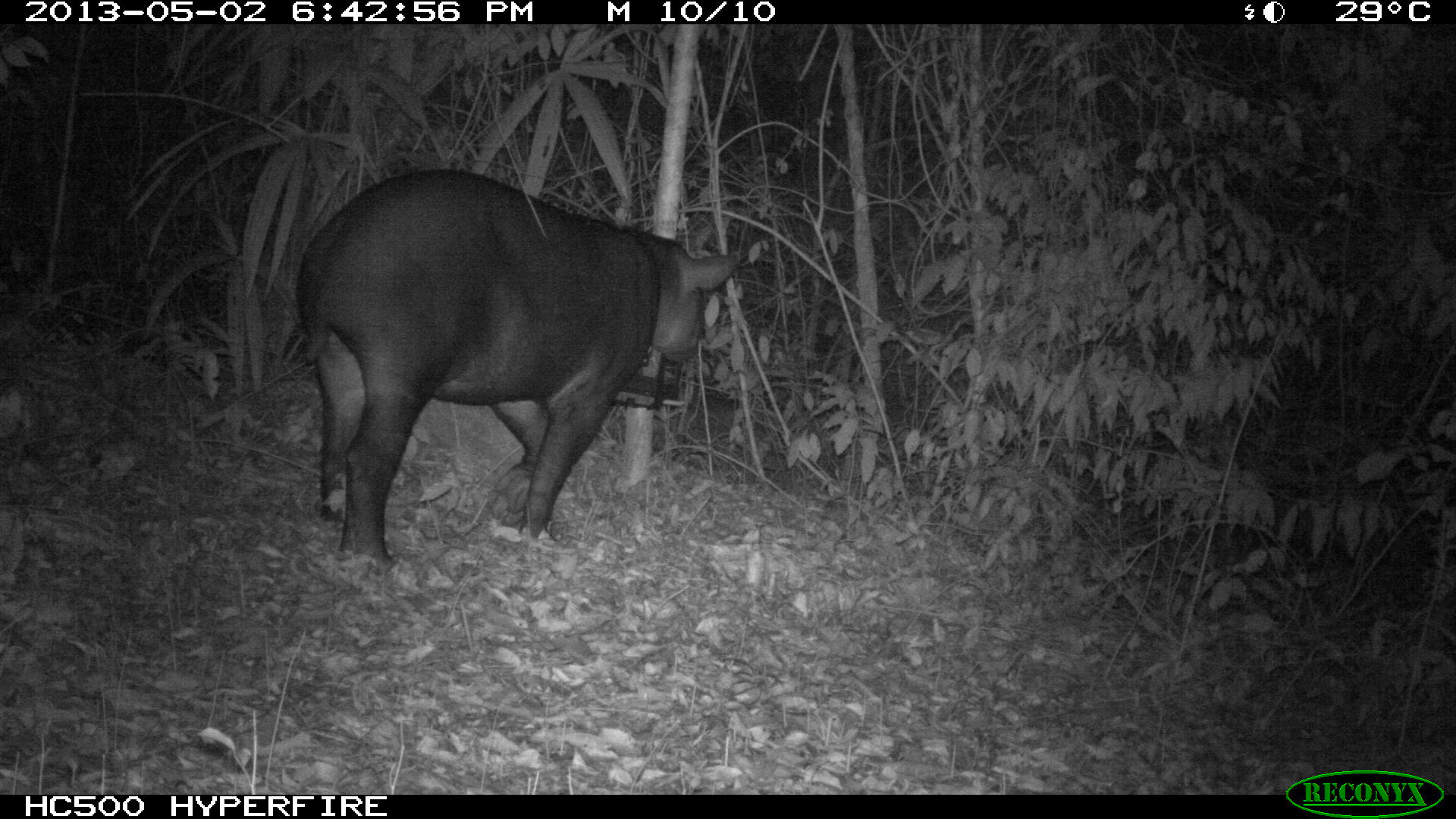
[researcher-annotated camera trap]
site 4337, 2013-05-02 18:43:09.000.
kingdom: Animalia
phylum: Chordata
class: Mammalia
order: Perissodactyla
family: Tapiridae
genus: Tapirus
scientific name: Tapirus bairdii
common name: baird's tapir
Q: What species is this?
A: Tapirus bairdii (baird's tapir).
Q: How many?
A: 1.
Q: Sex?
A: Female.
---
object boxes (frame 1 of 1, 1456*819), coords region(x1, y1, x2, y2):
tapirus bairdii: region(292, 164, 739, 569)